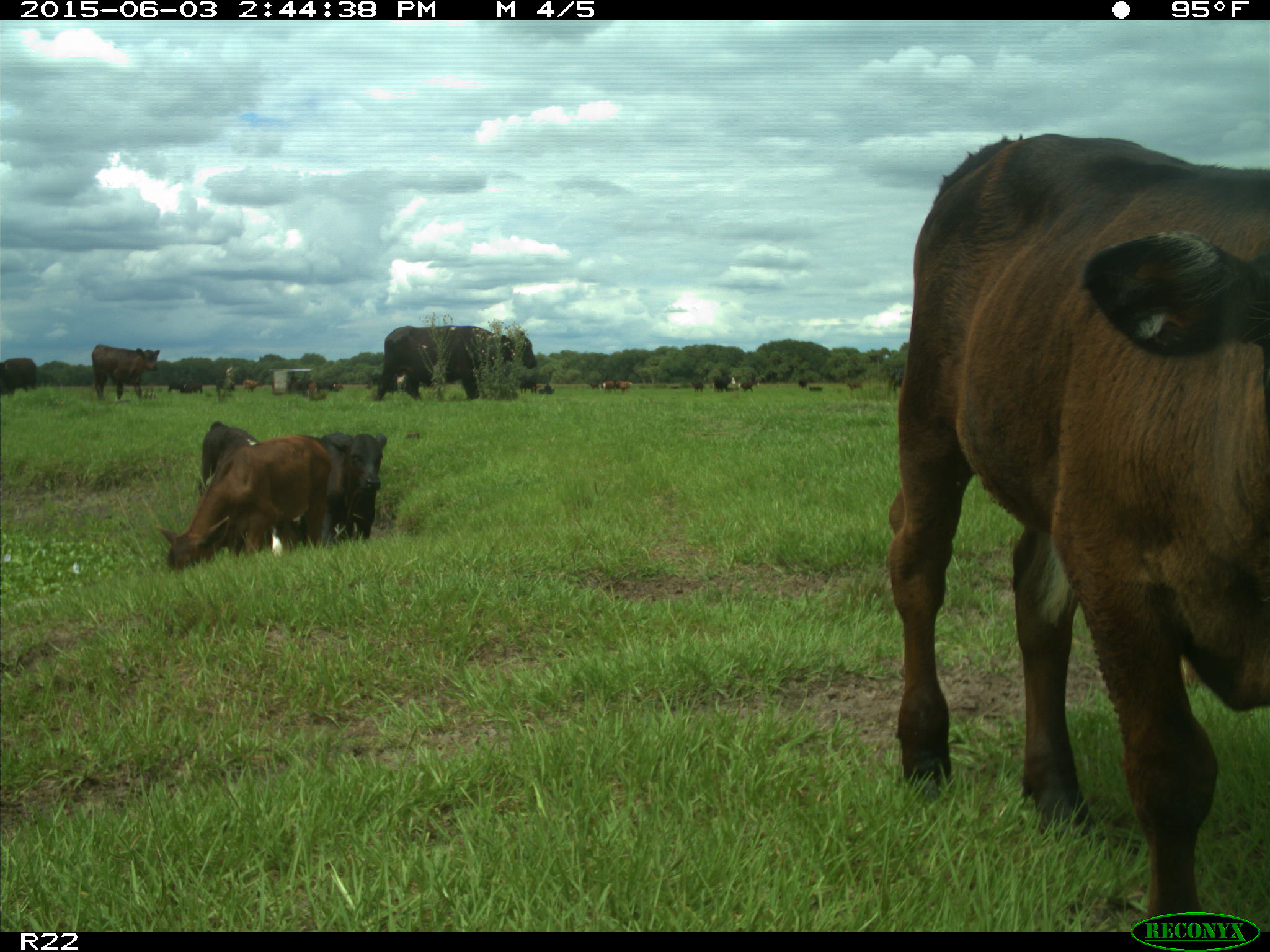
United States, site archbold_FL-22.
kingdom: Animalia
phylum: Chordata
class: Mammalia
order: Artiodactyla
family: Bovidae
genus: Bos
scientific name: Bos taurus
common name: domestic cow